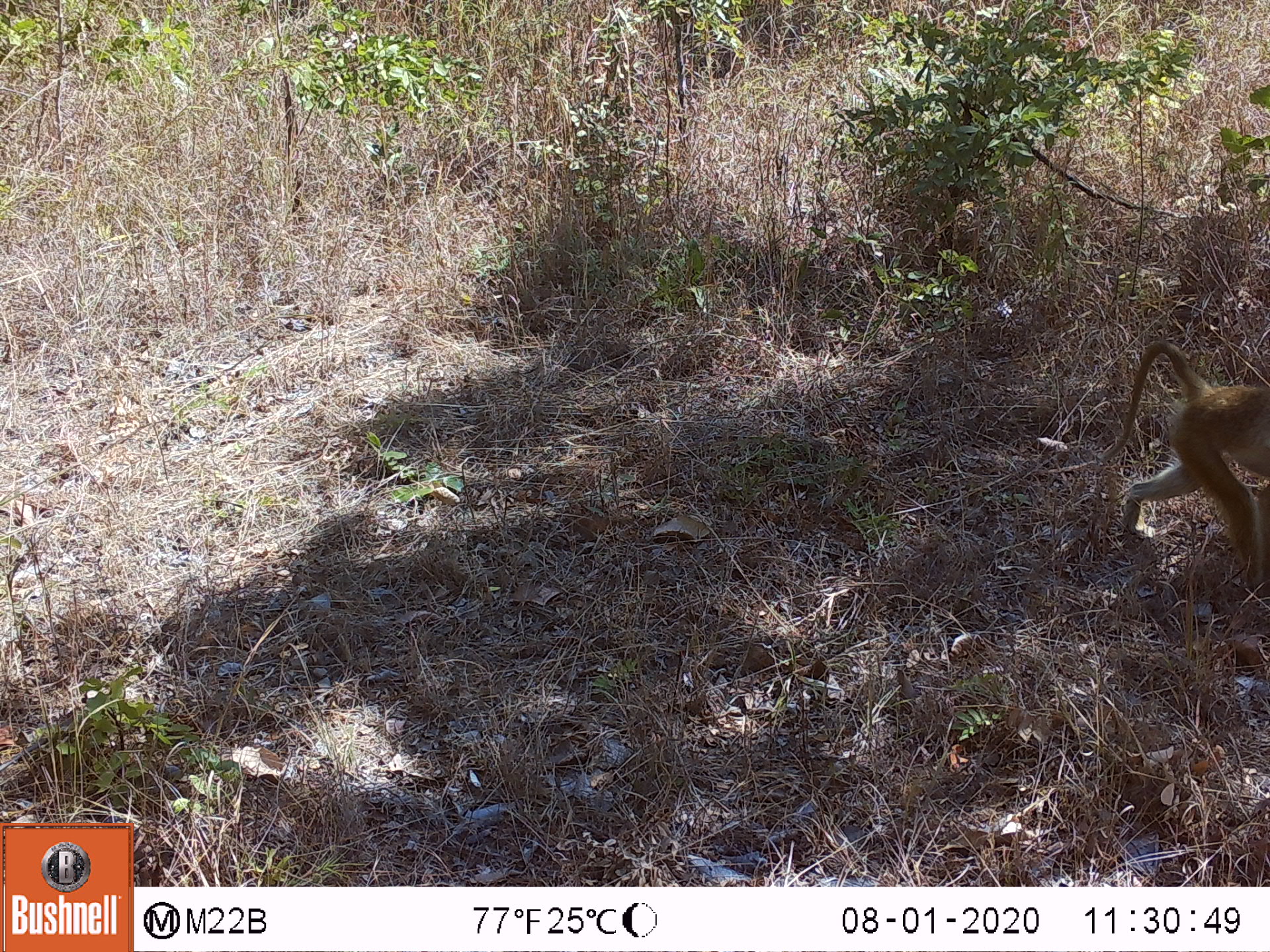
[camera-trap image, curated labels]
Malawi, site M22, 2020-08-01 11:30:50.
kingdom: Animalia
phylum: Chordata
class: Mammalia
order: Primates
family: Cercopithecidae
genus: Papio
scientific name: Papio cynocephalus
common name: yellow baboon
Yellow baboon (Papio cynocephalus), count 1.